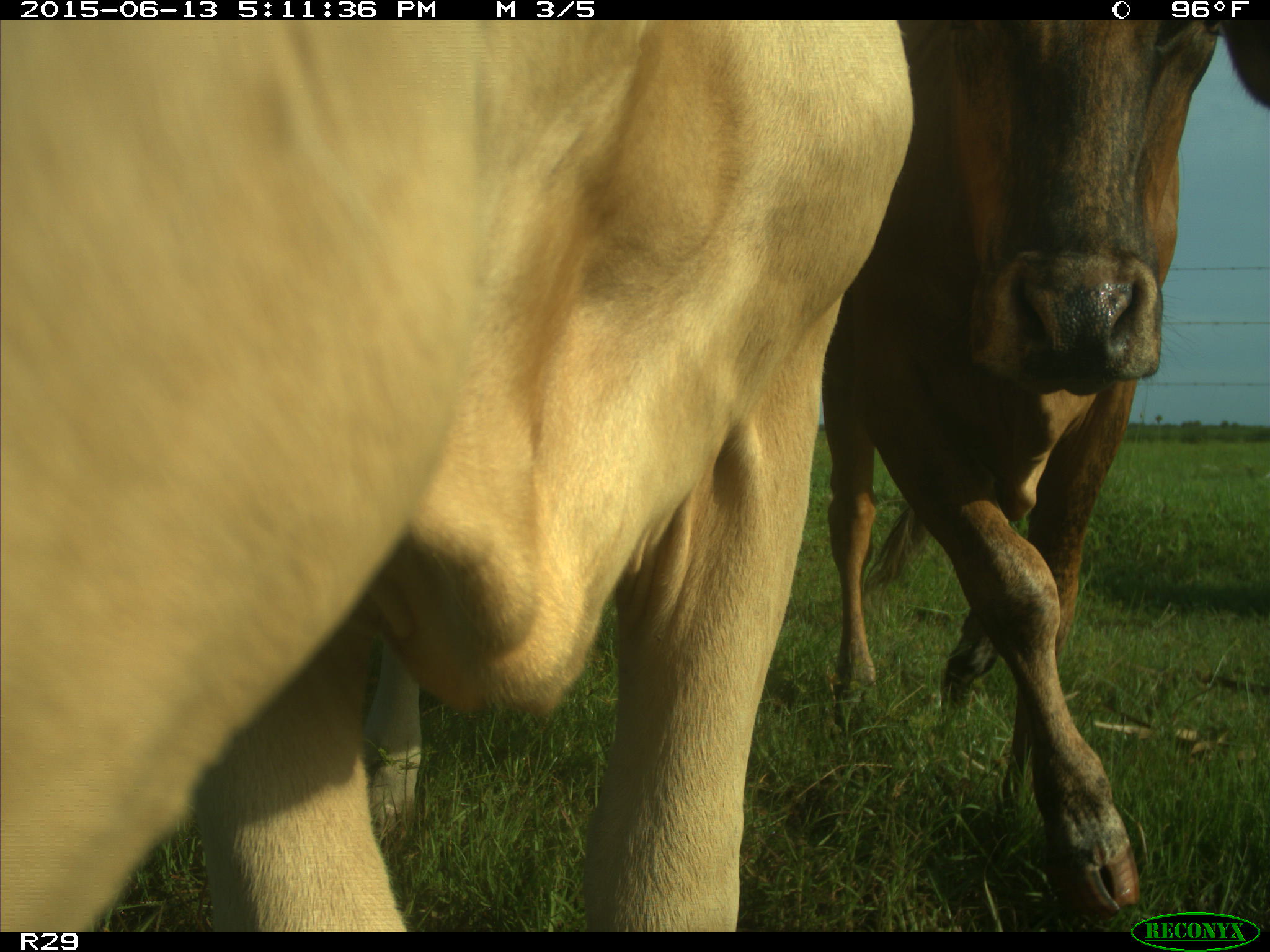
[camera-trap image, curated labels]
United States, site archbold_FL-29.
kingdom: Animalia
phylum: Chordata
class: Mammalia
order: Artiodactyla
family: Bovidae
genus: Bos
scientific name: Bos taurus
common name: domestic cow